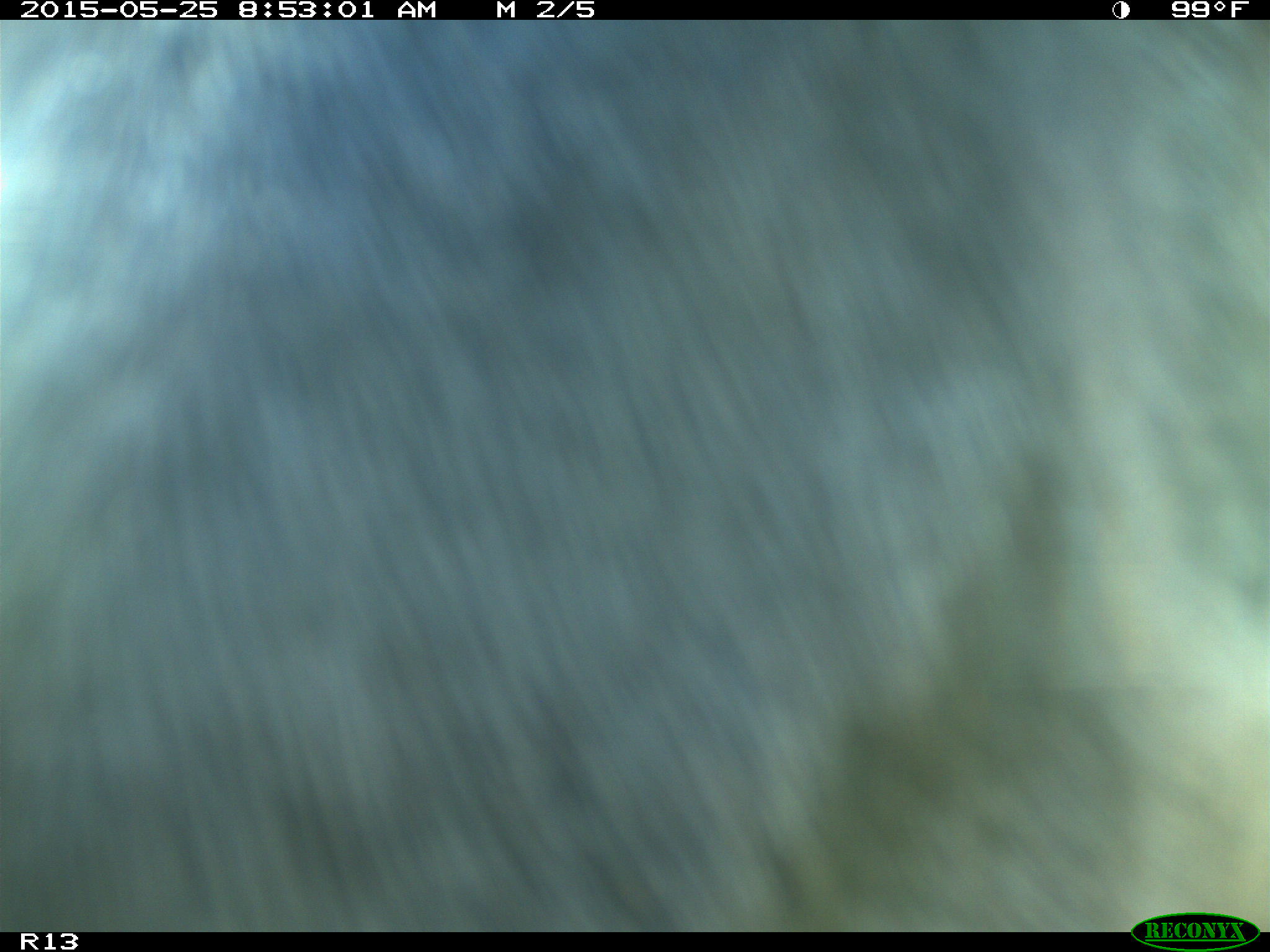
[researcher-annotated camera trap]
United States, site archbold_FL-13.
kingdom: Animalia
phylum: Chordata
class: Mammalia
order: Artiodactyla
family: Bovidae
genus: Bos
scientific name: Bos taurus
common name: domestic cow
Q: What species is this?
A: Bos taurus (domestic cow).